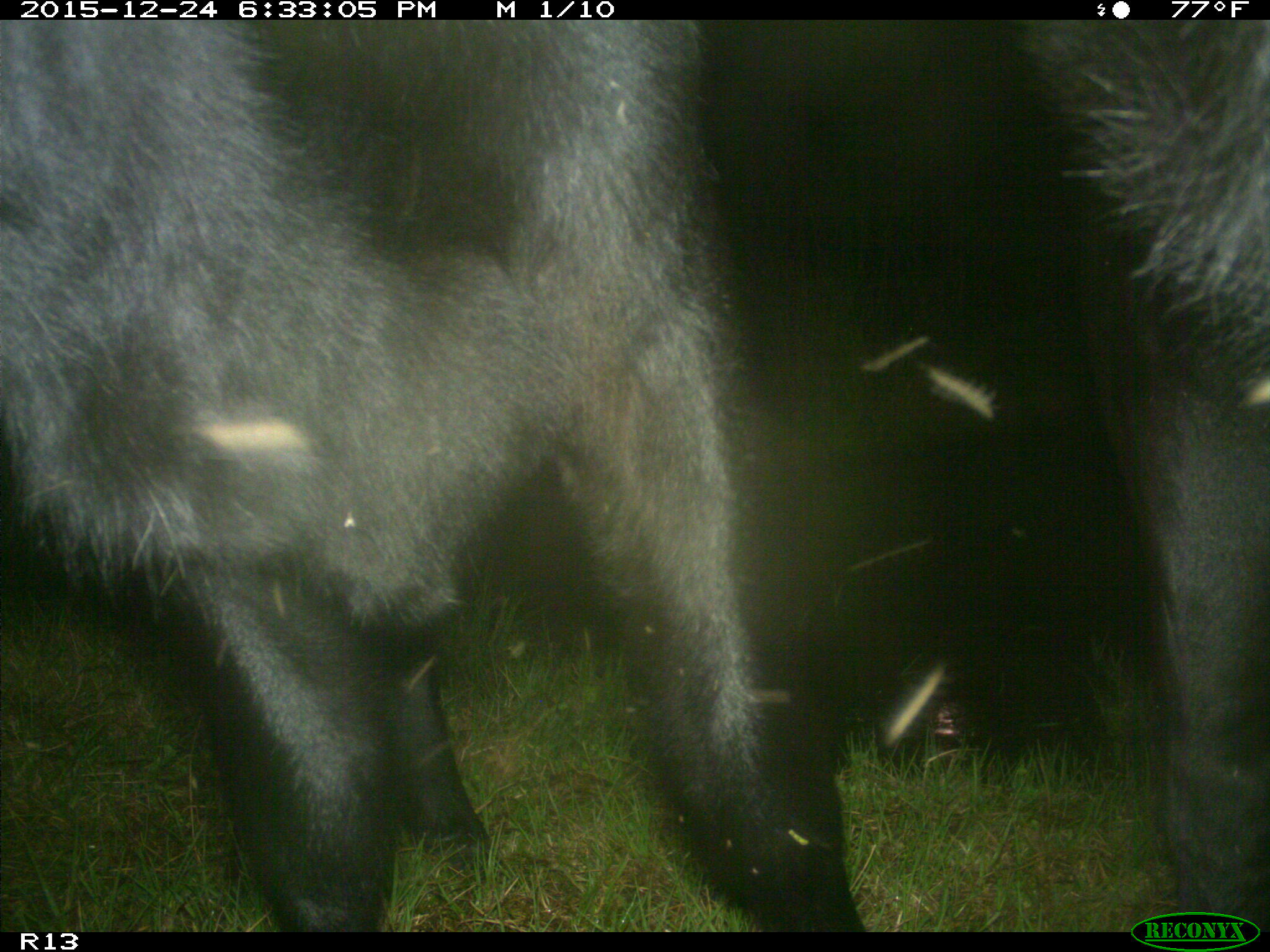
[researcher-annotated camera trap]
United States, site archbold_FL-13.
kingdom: Animalia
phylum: Chordata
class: Mammalia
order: Artiodactyla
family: Bovidae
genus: Bos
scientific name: Bos taurus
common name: domestic cow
Bos taurus (domestic cow).